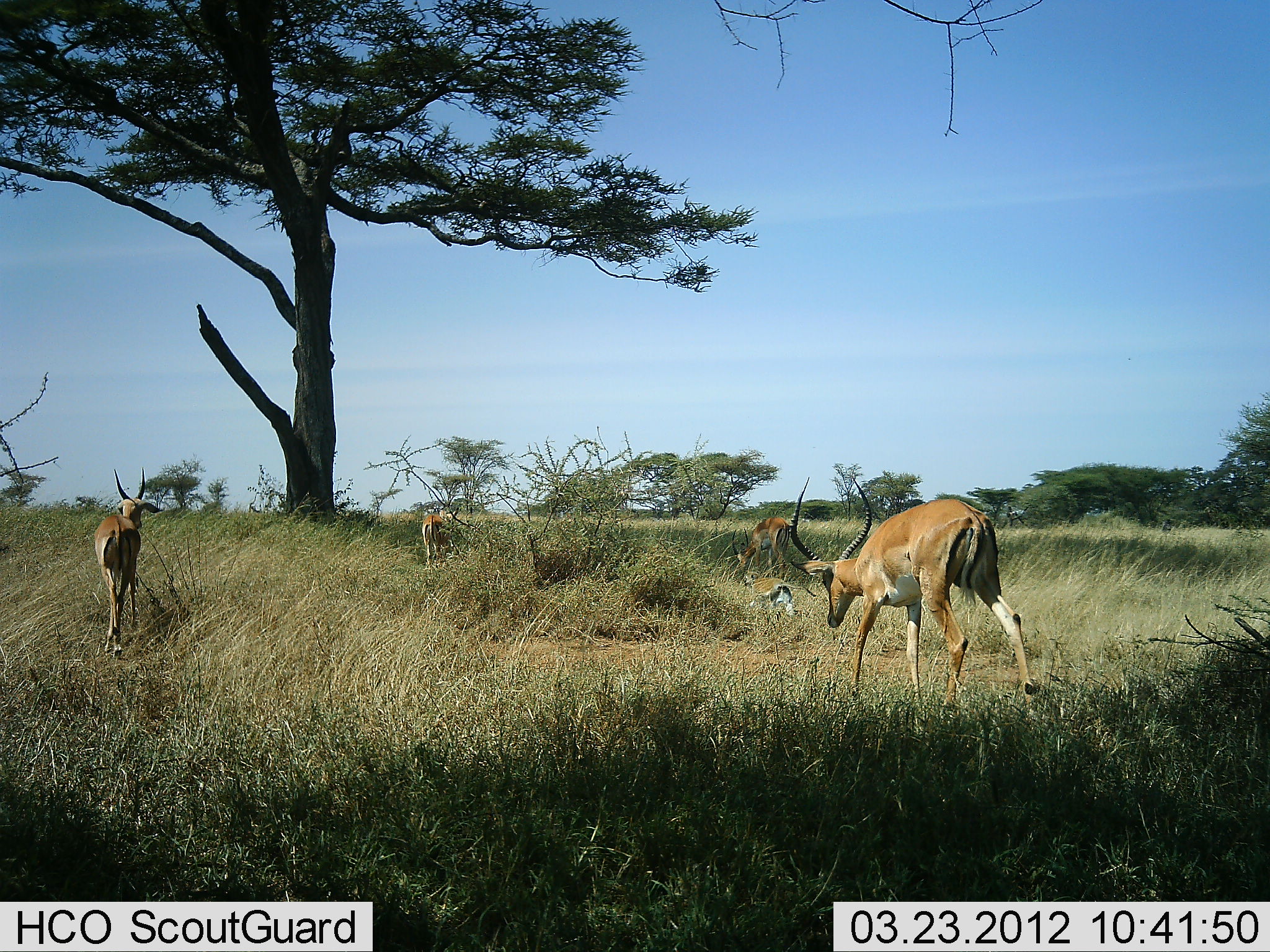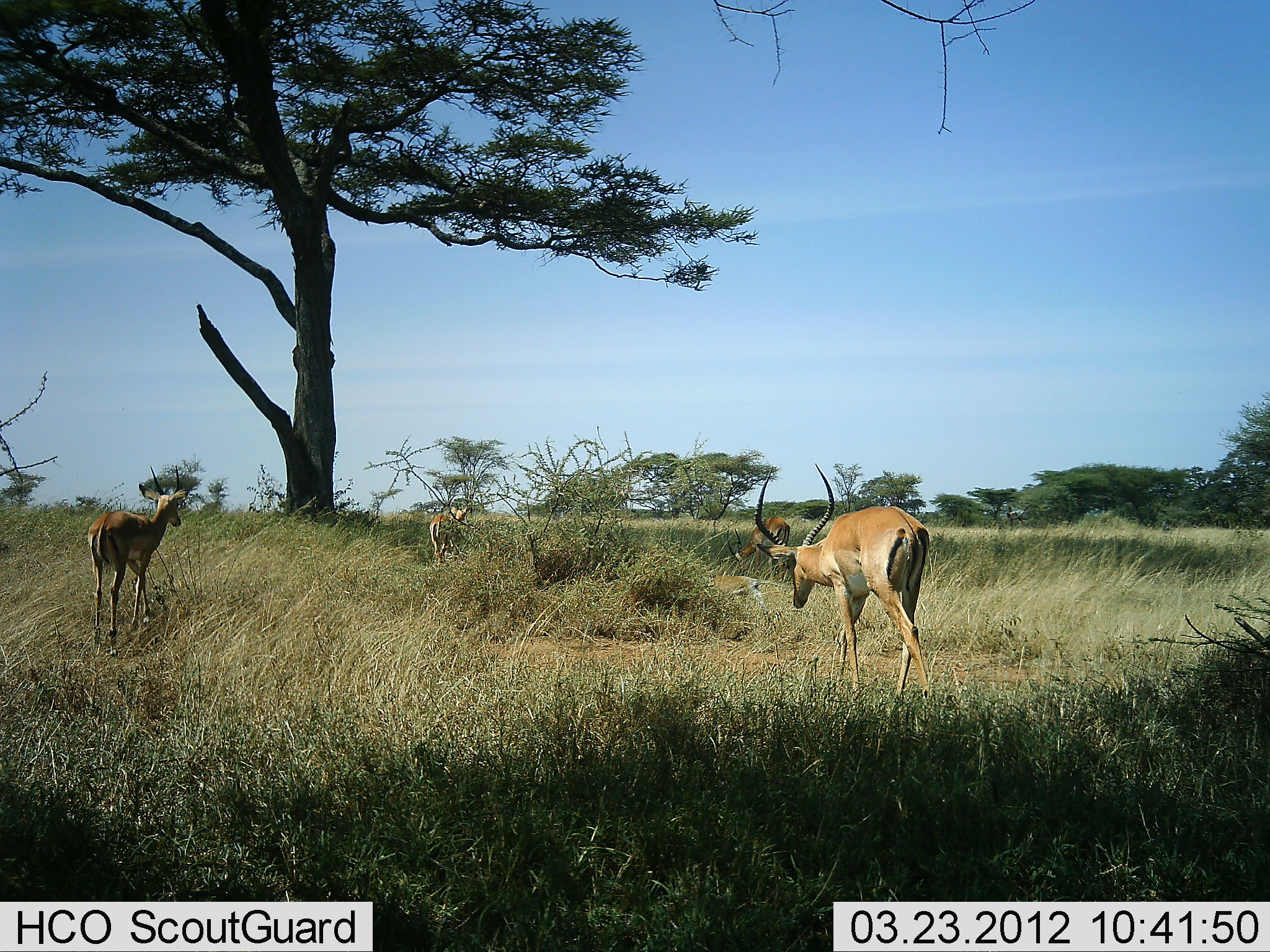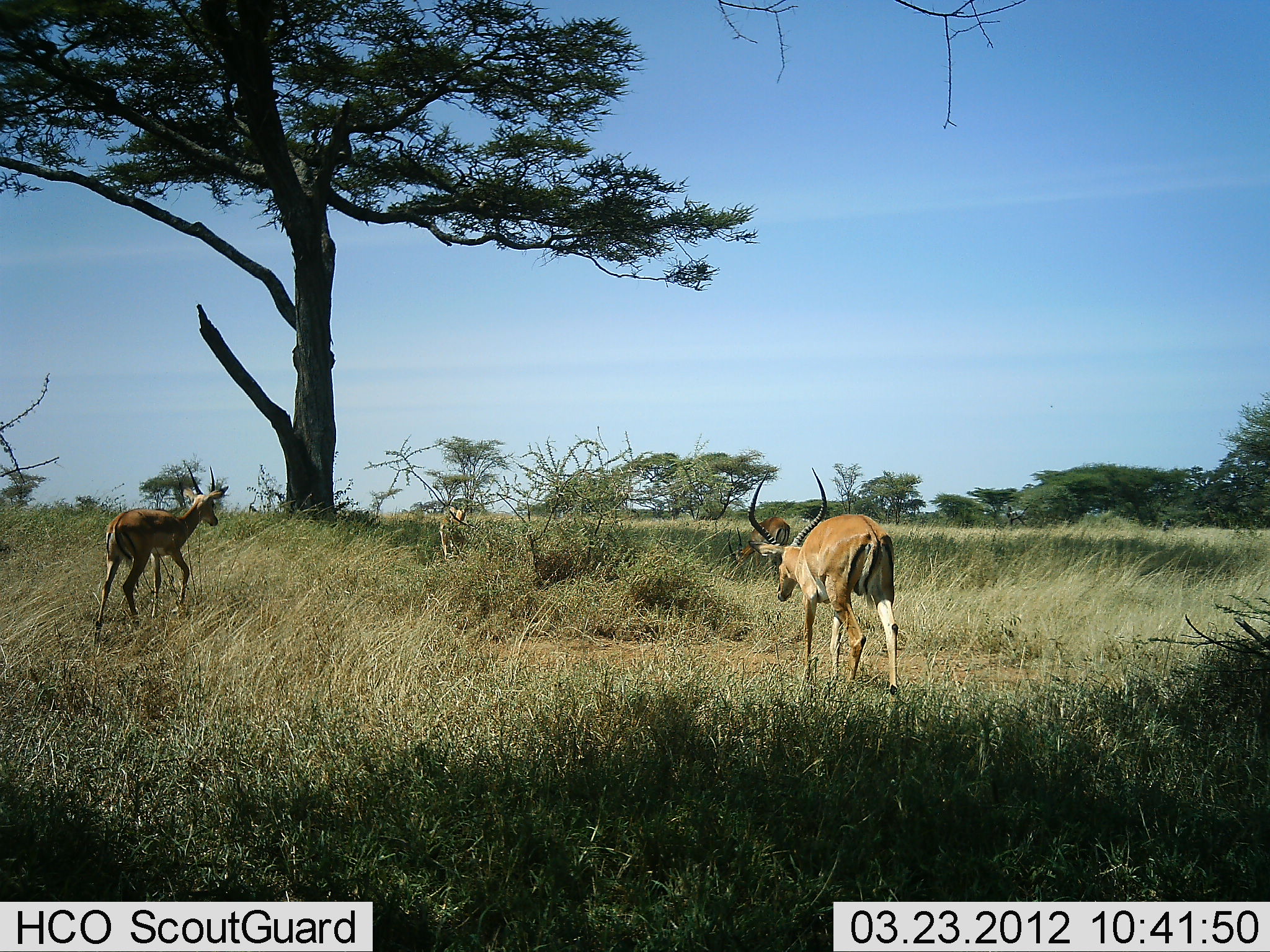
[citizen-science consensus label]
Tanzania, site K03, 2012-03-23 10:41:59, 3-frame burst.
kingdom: Animalia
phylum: Chordata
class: Mammalia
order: Artiodactyla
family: Bovidae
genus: Aepyceros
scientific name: Aepyceros melampus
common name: impala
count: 4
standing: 12%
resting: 0%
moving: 94%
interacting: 0%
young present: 24%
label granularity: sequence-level